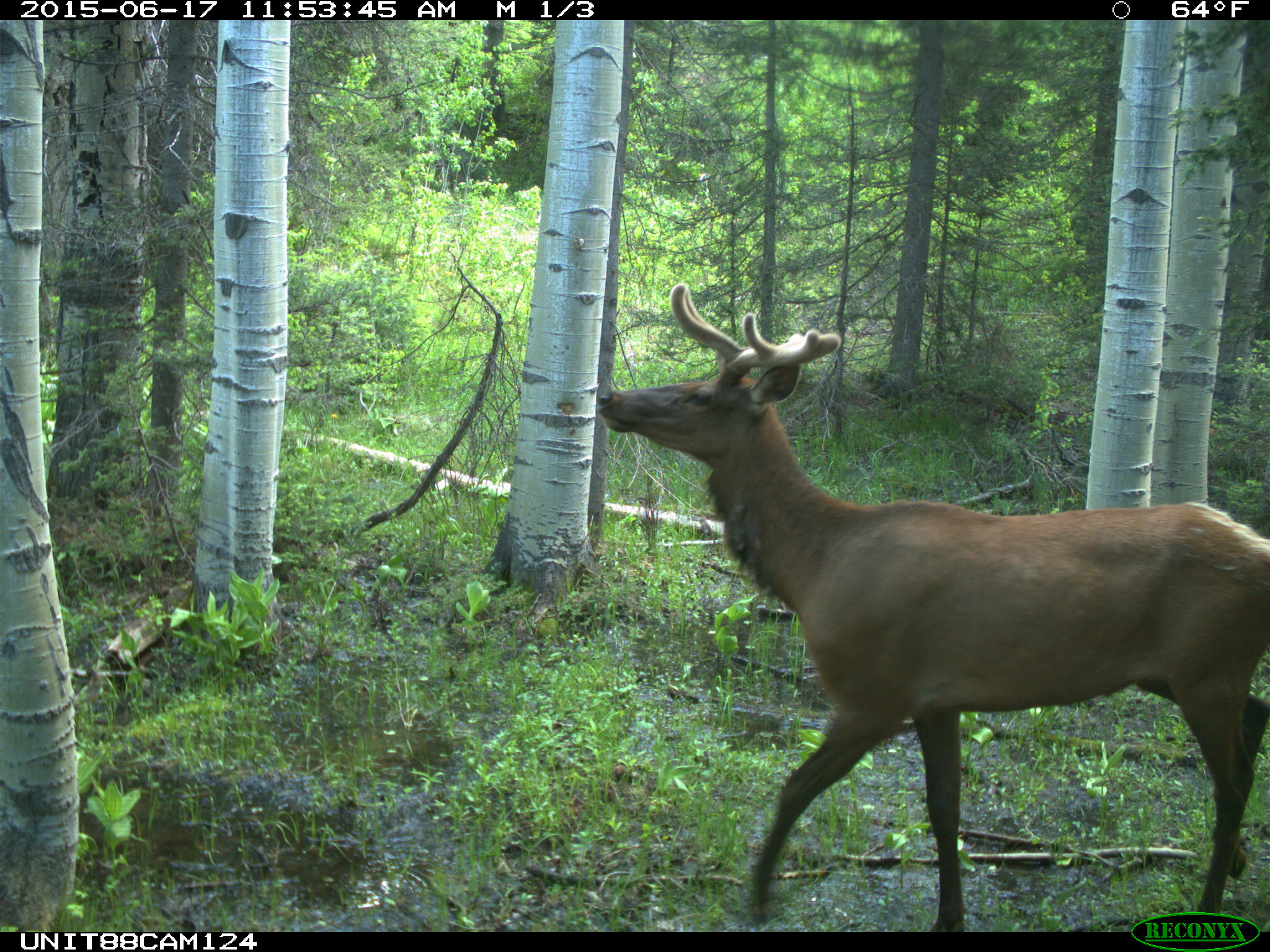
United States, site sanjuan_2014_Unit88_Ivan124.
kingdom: Animalia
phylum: Chordata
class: Mammalia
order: Artiodactyla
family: Cervidae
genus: Cervus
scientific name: Cervus elaphus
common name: red deer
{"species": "Cervus elaphus (red deer)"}